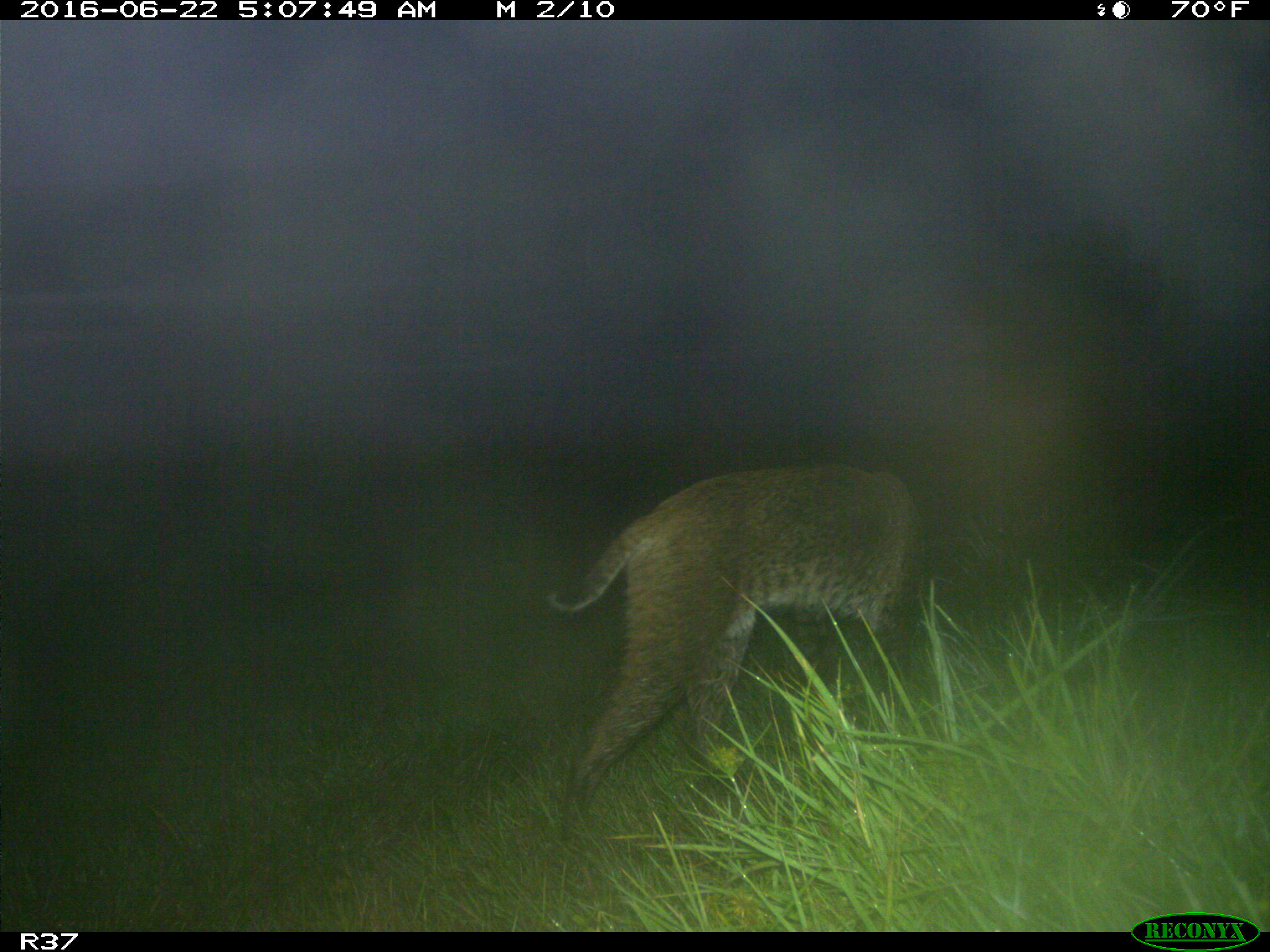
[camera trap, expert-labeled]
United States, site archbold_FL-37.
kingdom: Animalia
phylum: Chordata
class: Mammalia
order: Carnivora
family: Felidae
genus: Lynx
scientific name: Lynx rufus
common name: bobcat